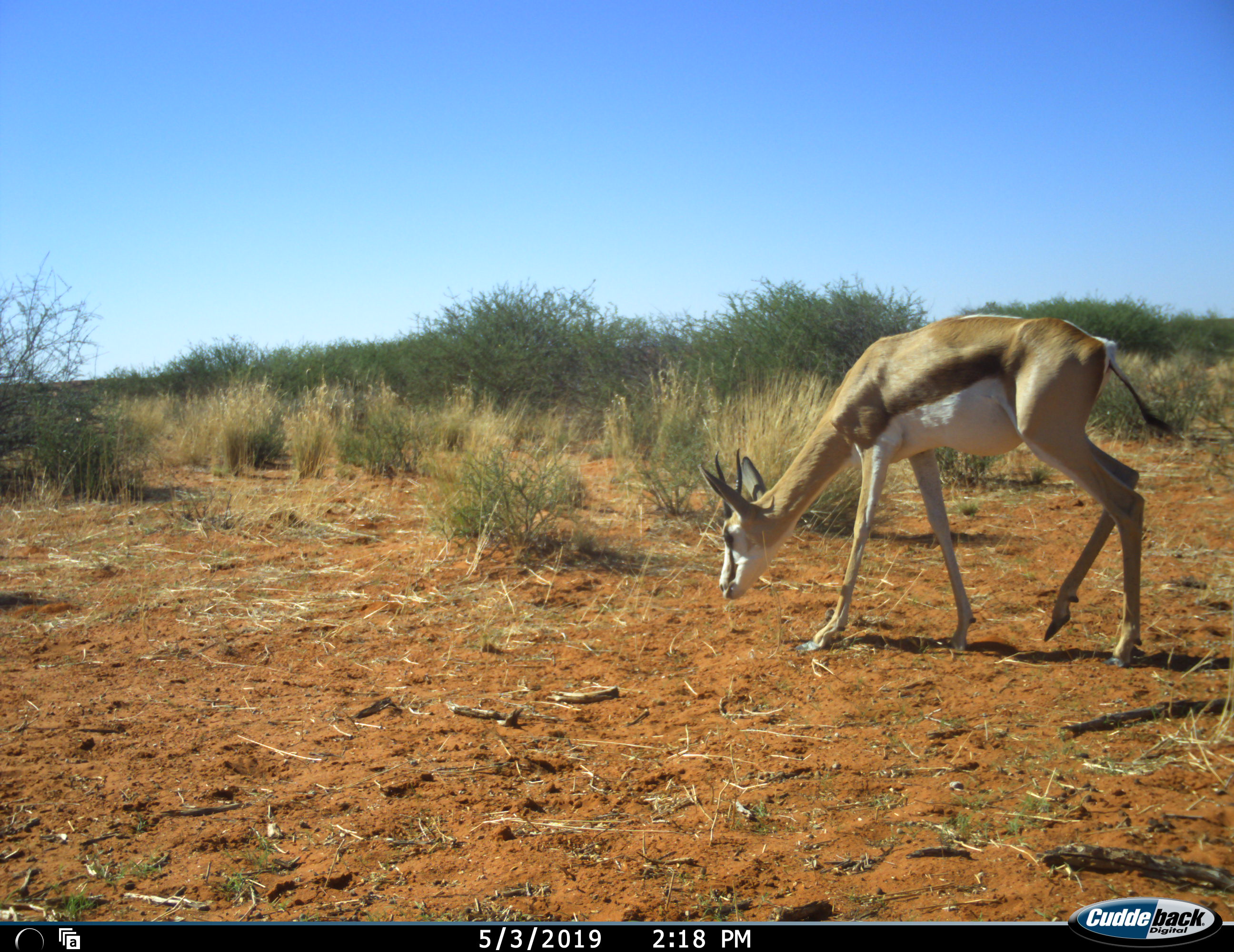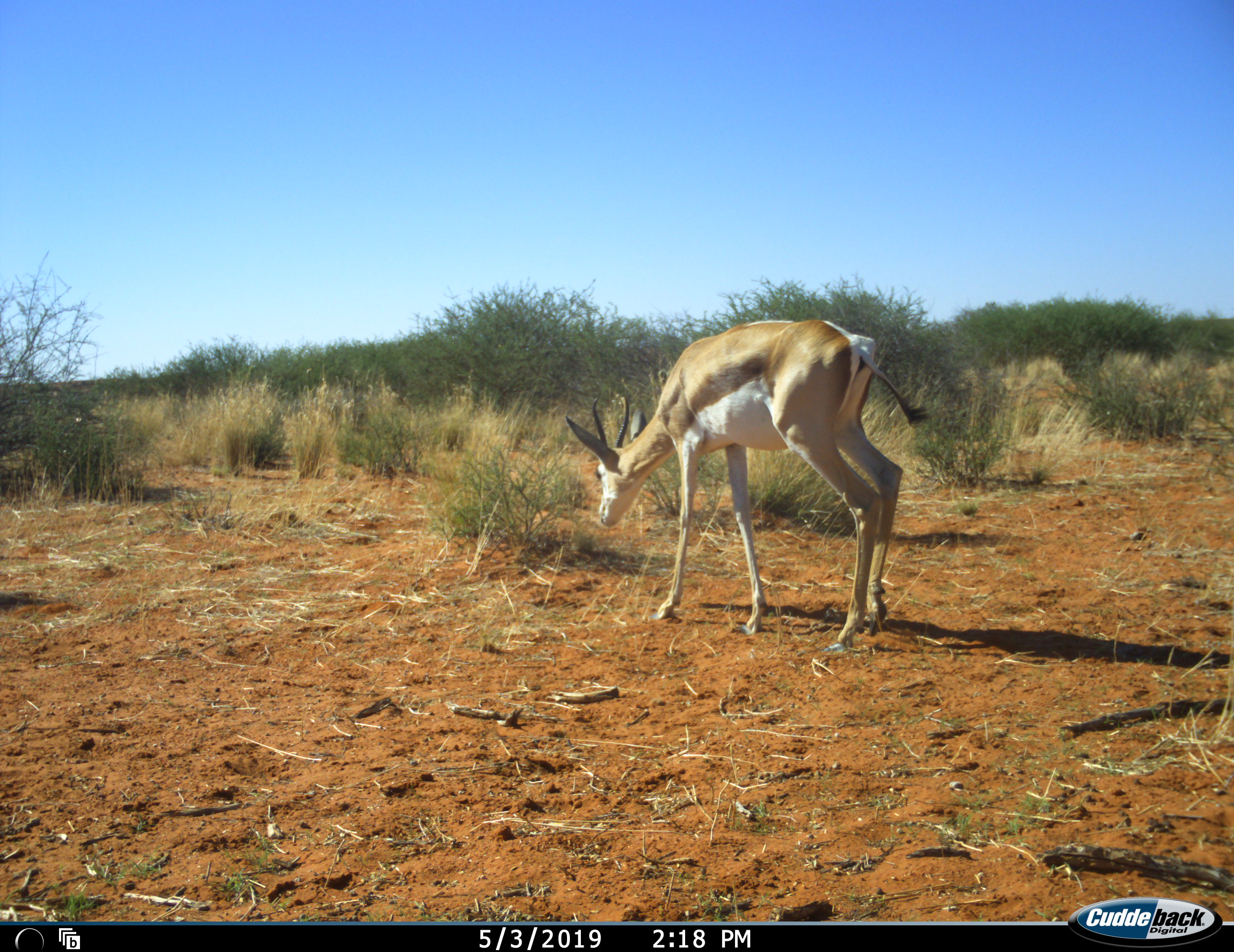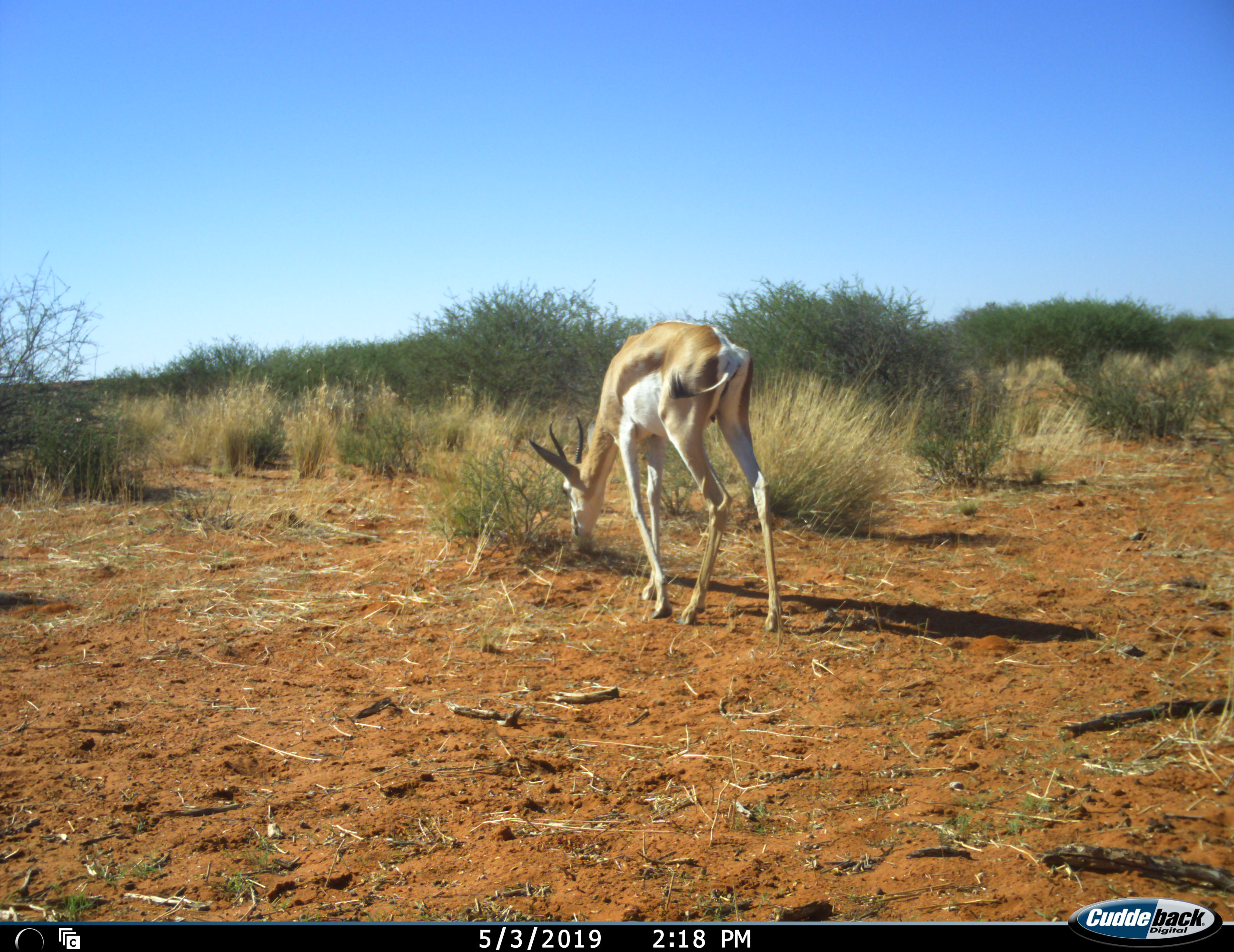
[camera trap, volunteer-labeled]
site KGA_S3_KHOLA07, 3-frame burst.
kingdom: Animalia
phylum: Chordata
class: Mammalia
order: Artiodactyla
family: Bovidae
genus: Antidorcas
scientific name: Antidorcas marsupialis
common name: springbok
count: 1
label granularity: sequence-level